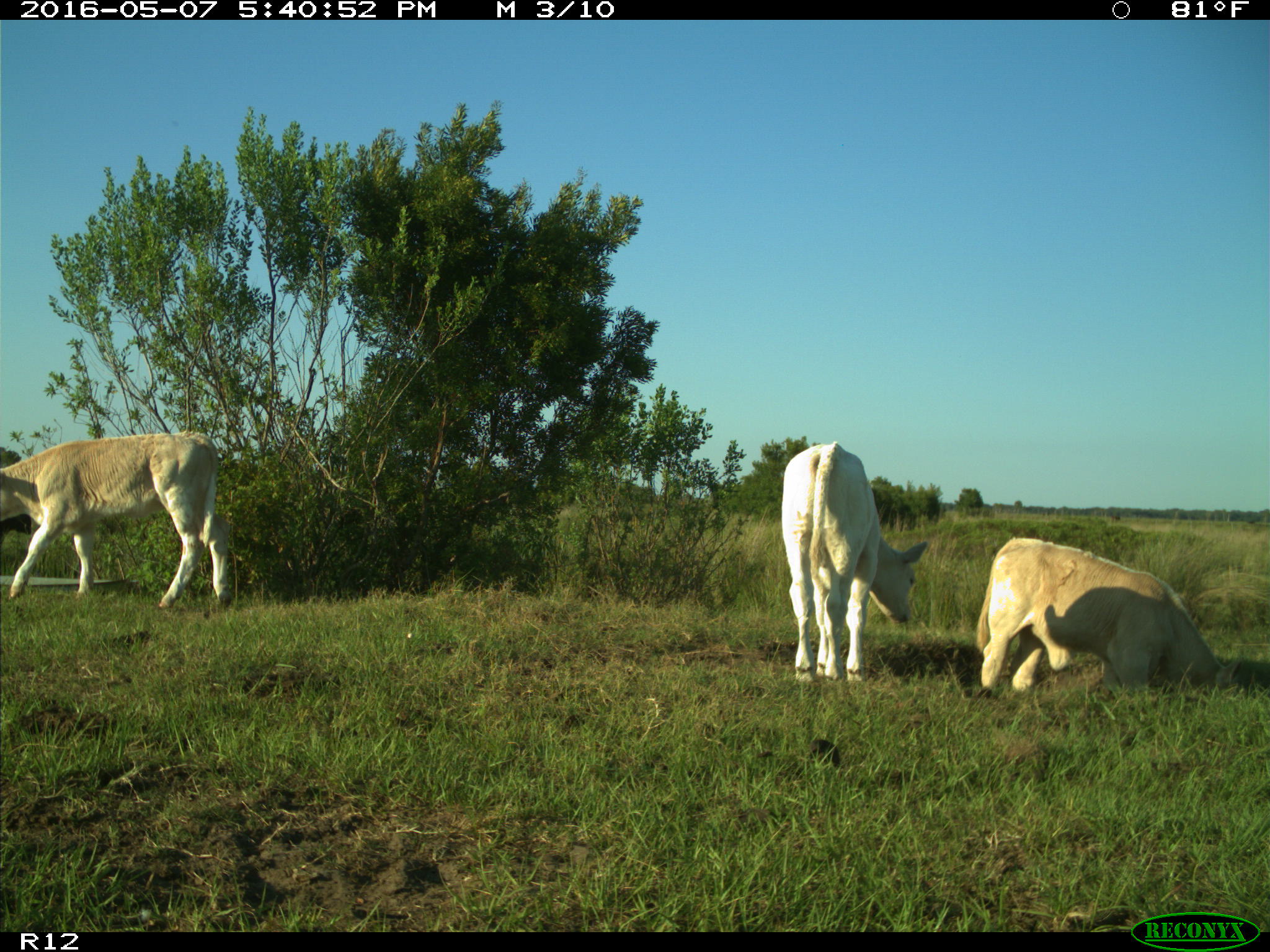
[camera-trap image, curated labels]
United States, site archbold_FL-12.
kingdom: Animalia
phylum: Chordata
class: Mammalia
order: Artiodactyla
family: Bovidae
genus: Bos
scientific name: Bos taurus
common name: domestic cow